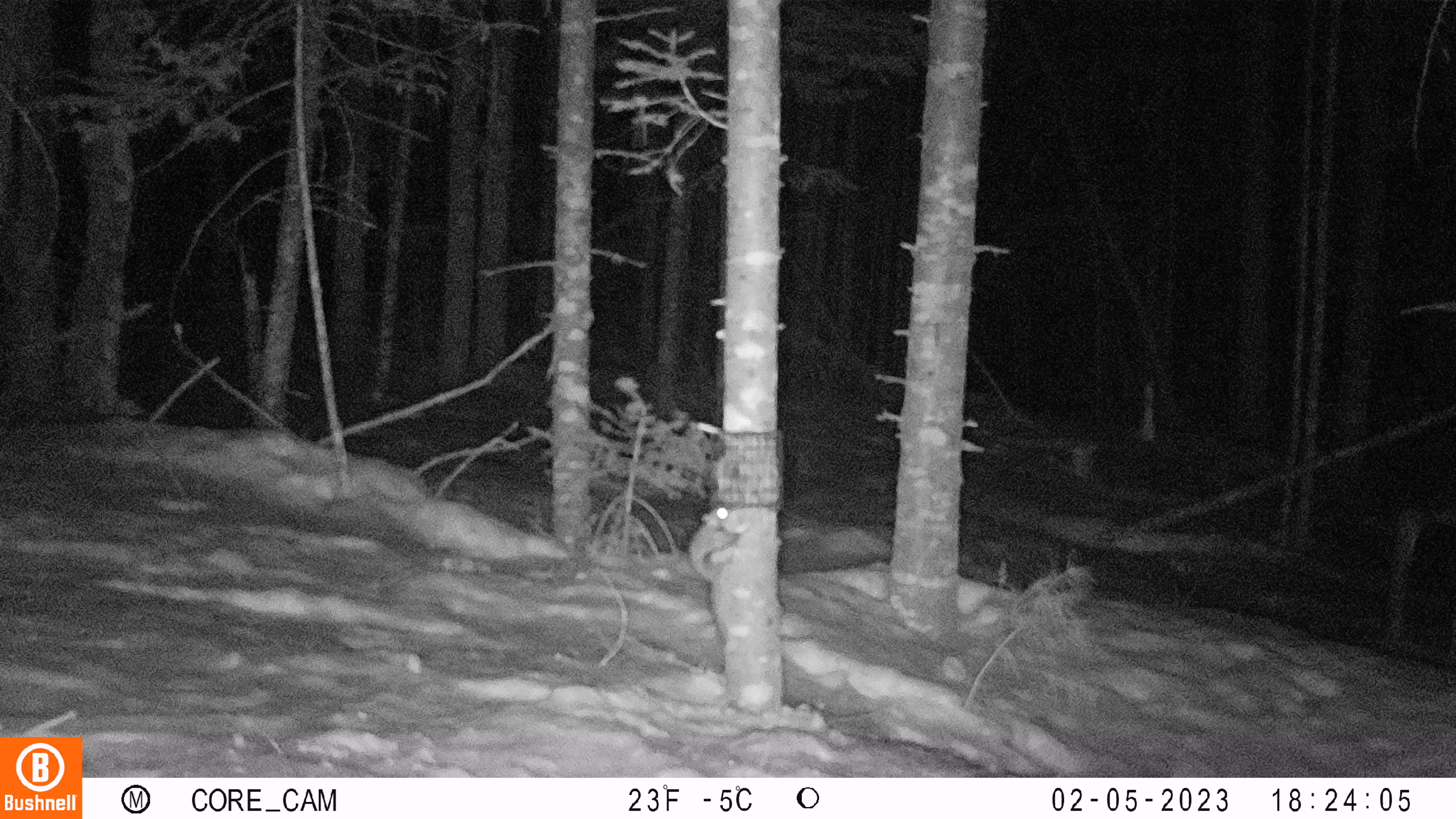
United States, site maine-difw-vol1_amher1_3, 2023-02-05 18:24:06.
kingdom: Animalia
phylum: Chordata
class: Mammalia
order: Rodentia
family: Sciuridae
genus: Glaucomys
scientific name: Glaucomys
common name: flying squirrel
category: flying squirrel sp.